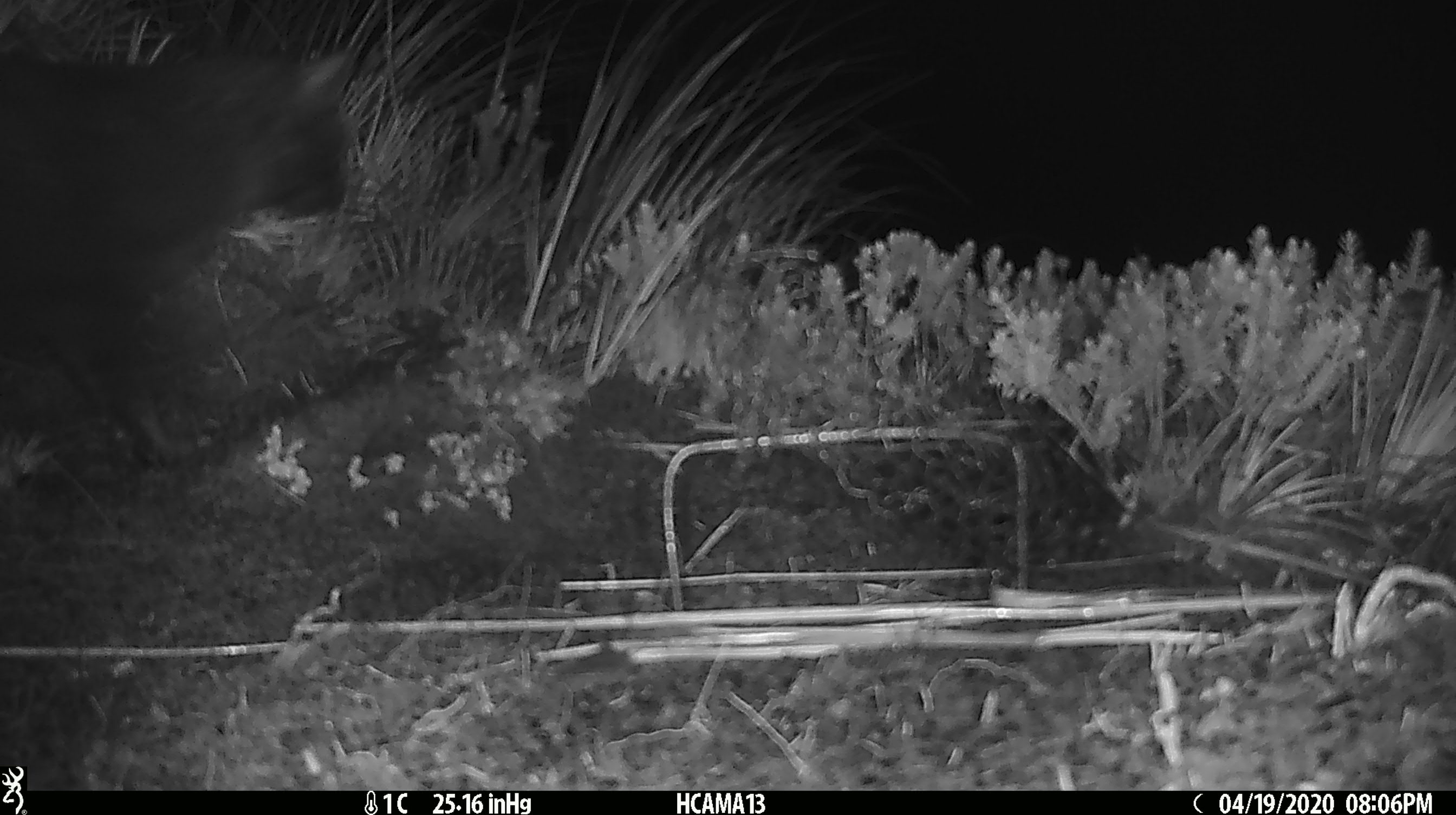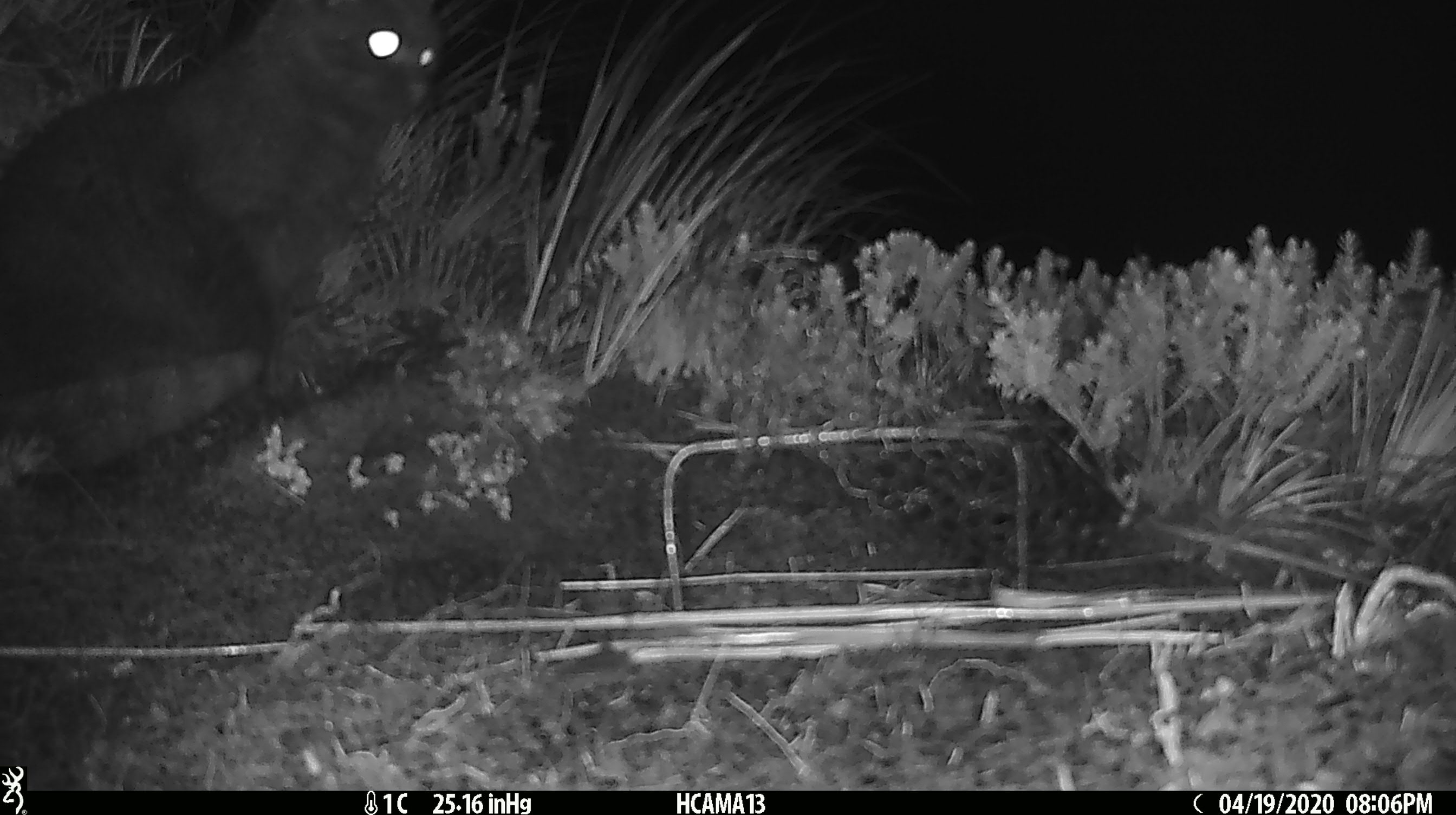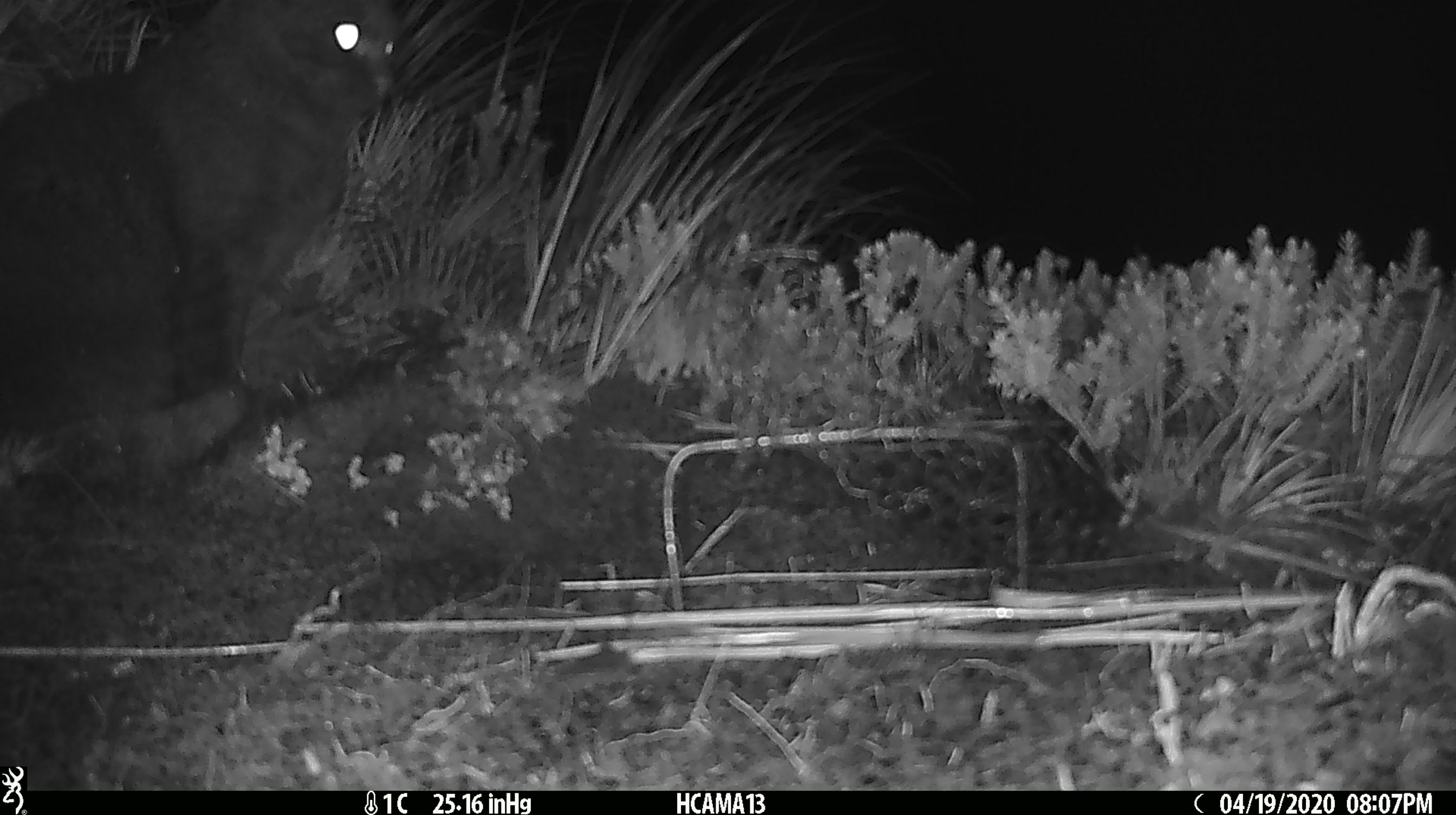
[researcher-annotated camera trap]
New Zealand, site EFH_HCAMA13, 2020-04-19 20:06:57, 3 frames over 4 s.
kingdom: Animalia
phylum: Chordata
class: Mammalia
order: Carnivora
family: Felidae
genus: Felis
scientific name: Felis catus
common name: domestic cat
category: cat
Cat (domestic cat) (Felis catus).